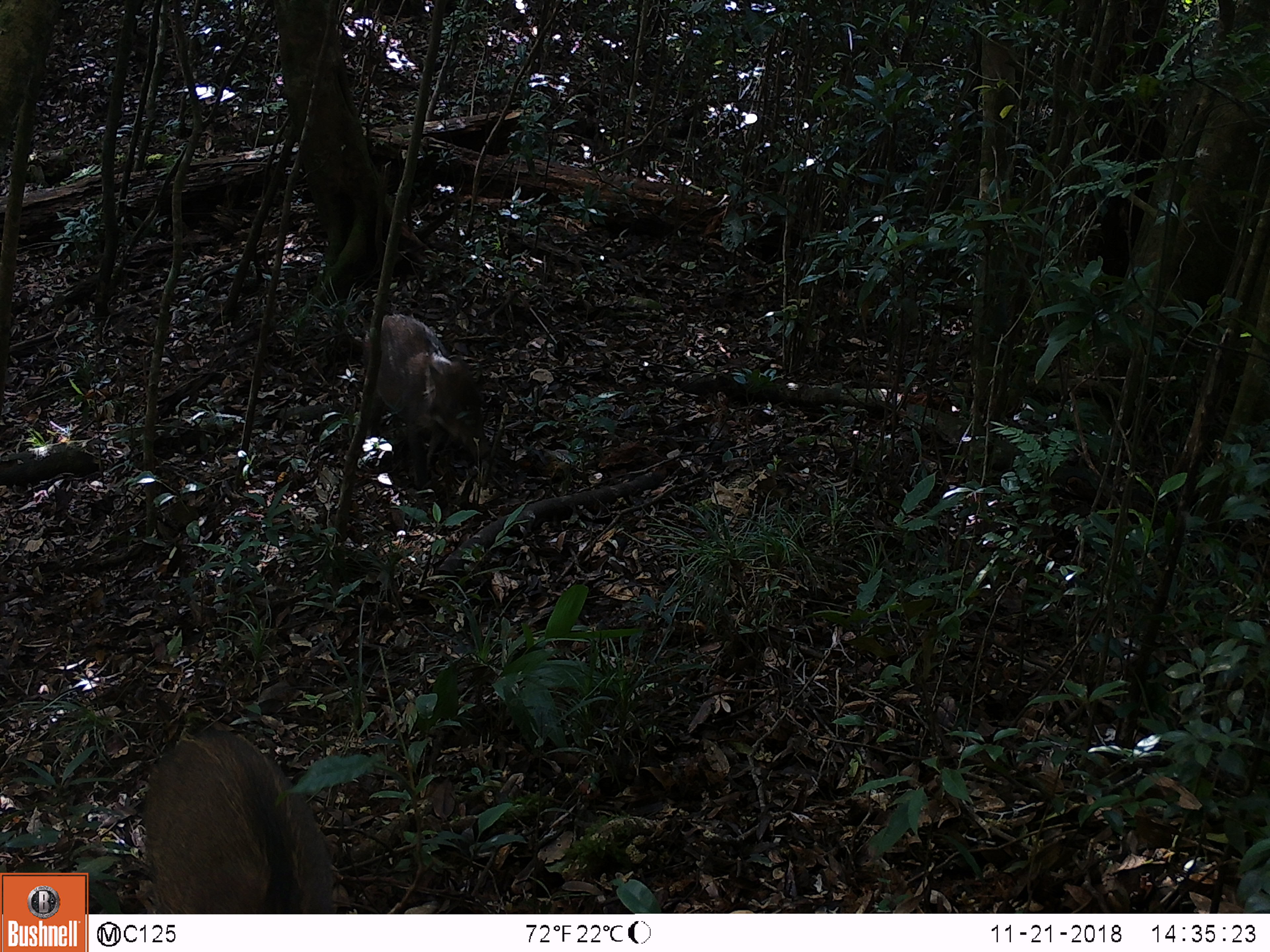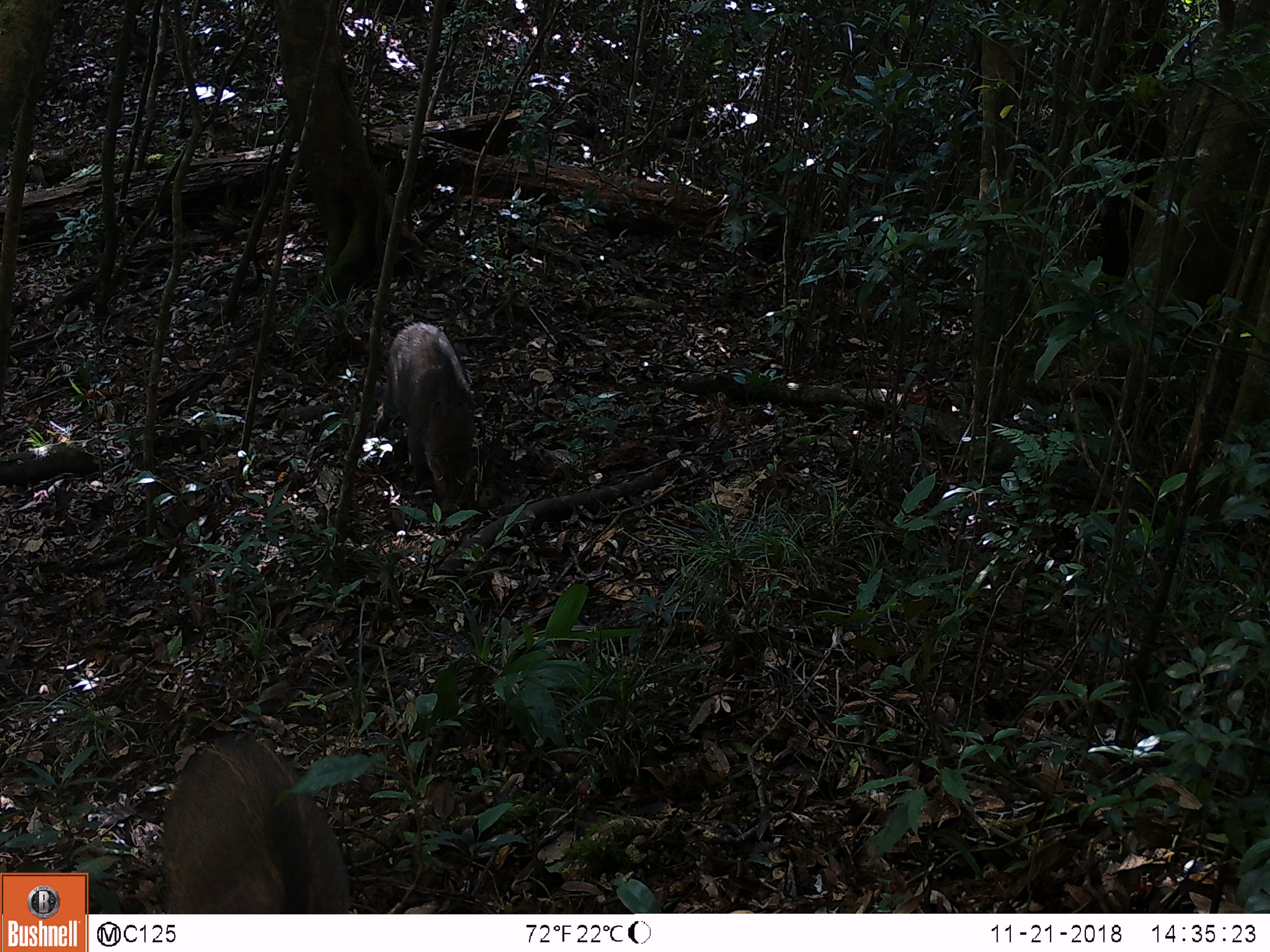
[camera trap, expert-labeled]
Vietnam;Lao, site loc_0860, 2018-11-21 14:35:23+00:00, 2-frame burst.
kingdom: Animalia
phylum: Chordata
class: Mammalia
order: Artiodactyla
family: Suidae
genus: Sus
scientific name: Sus scrofa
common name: eurasian wild pig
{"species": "eurasian wild pig (Sus scrofa)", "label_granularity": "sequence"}